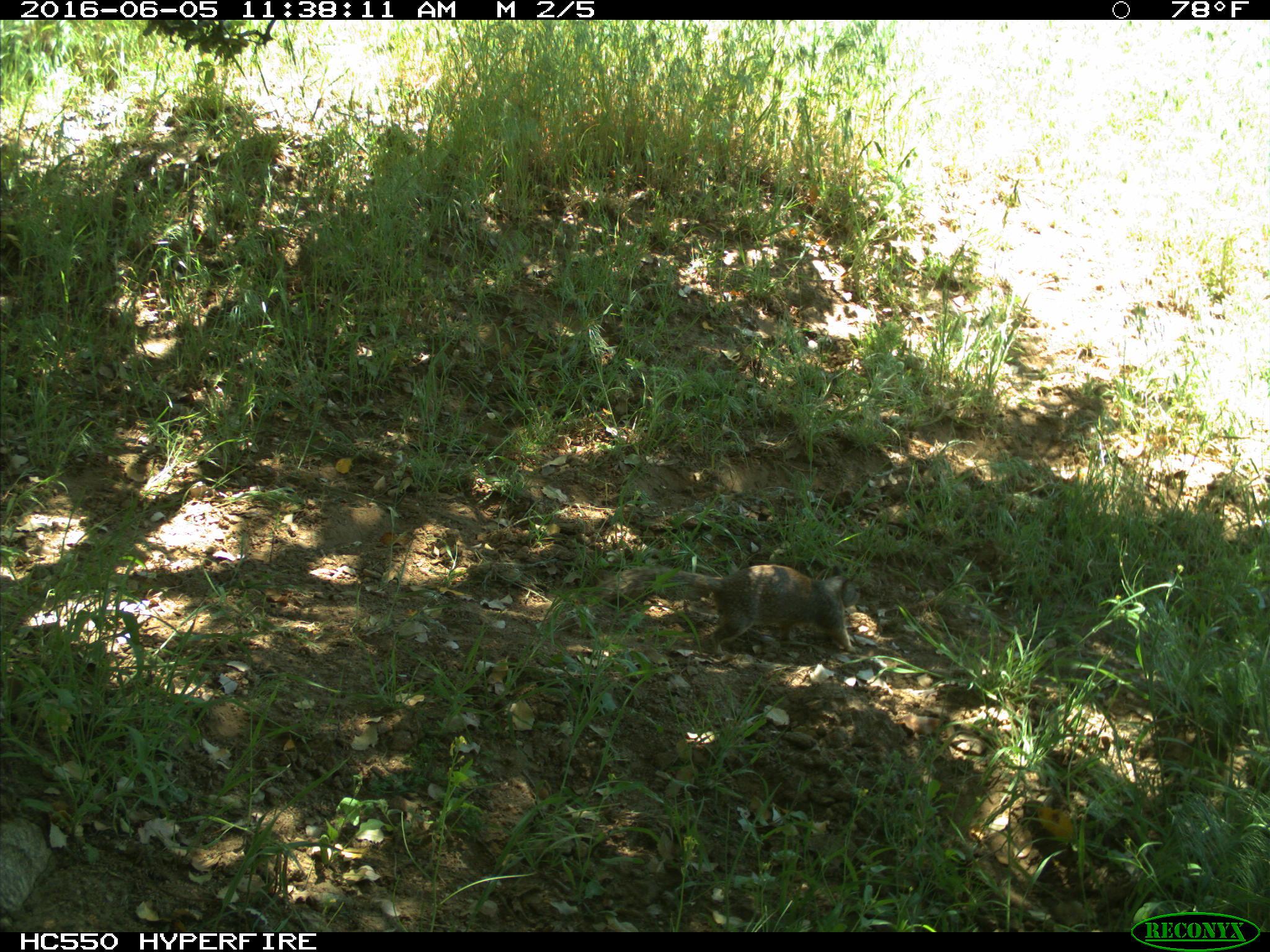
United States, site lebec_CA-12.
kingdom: Animalia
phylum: Chordata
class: Mammalia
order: Rodentia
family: Sciuridae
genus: Otospermophilus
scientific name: Otospermophilus beecheyi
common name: california ground squirrel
Otospermophilus beecheyi (california ground squirrel).